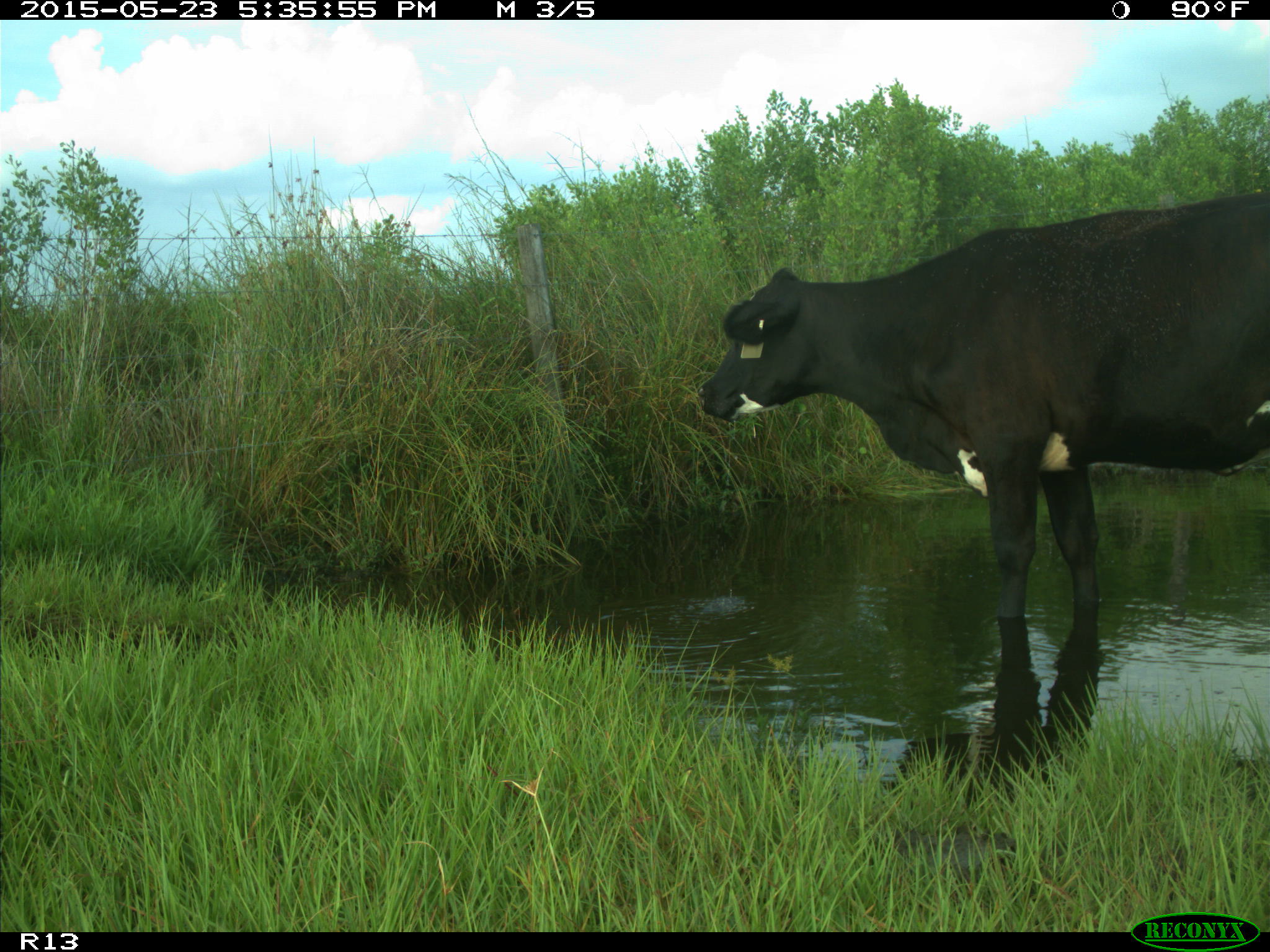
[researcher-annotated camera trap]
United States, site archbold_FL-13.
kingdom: Animalia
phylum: Chordata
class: Mammalia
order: Artiodactyla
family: Bovidae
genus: Bos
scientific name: Bos taurus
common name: domestic cow